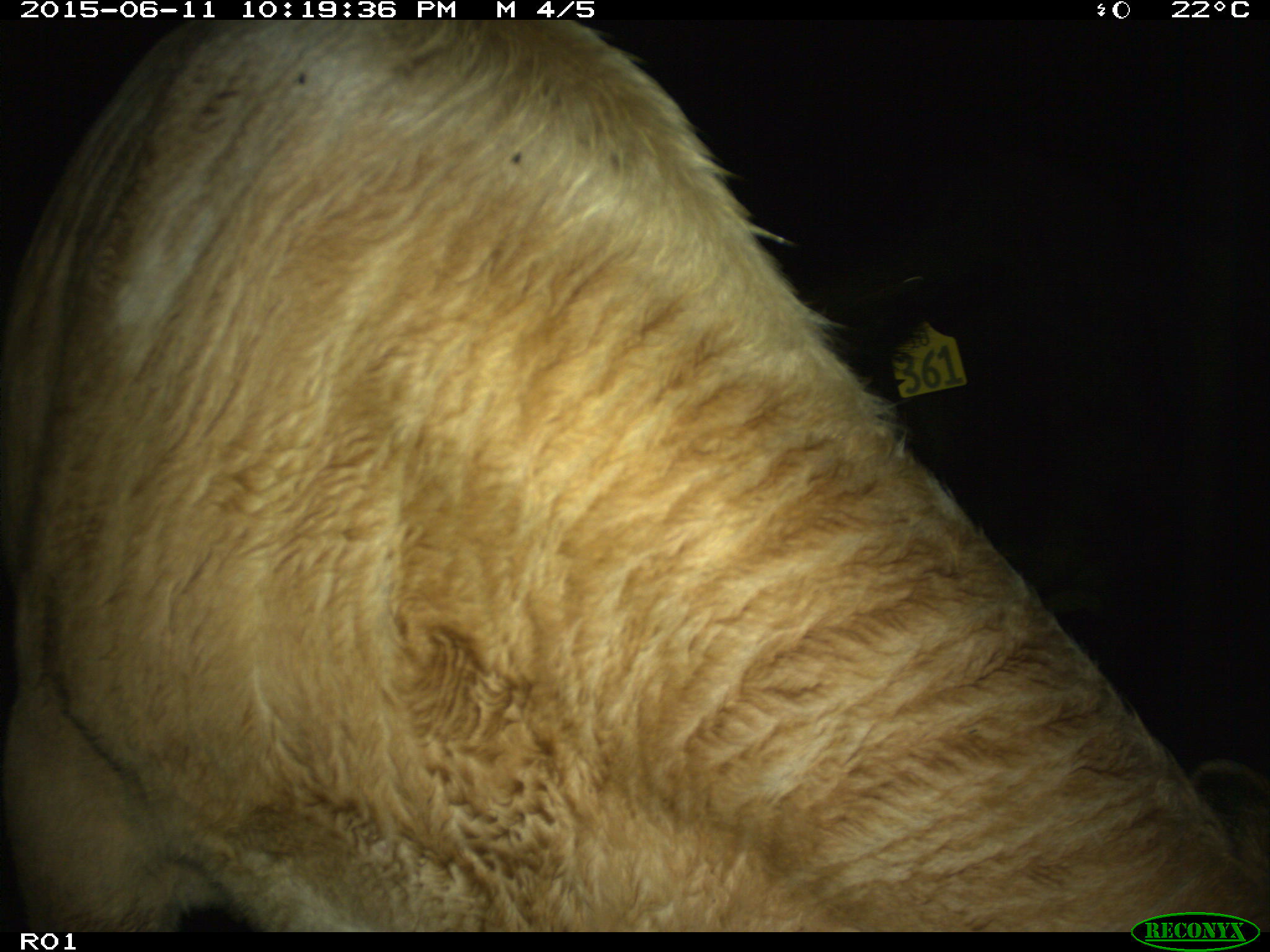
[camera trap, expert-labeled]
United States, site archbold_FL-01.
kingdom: Animalia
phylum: Chordata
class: Mammalia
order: Artiodactyla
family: Bovidae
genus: Bos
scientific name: Bos taurus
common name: domestic cow